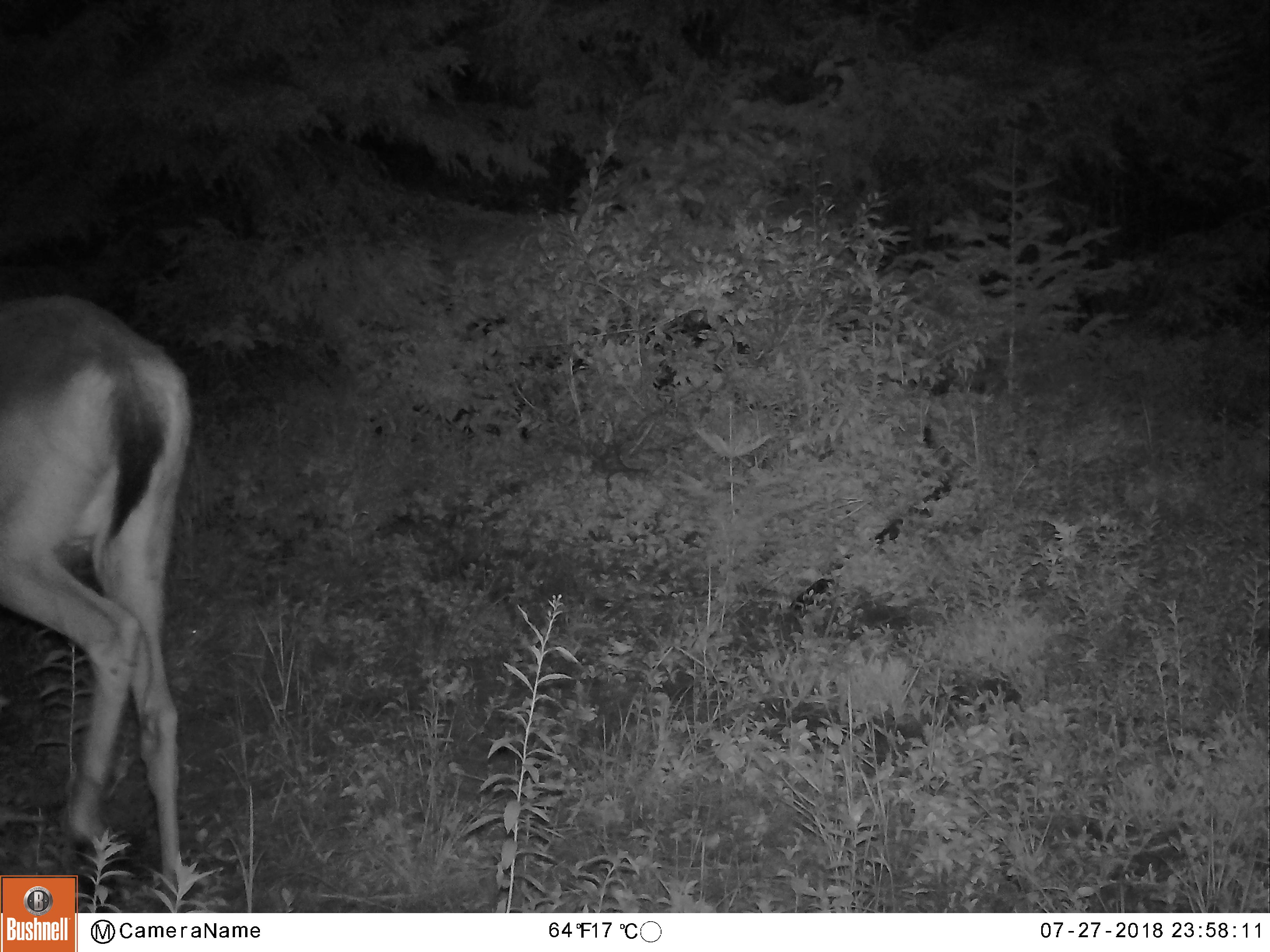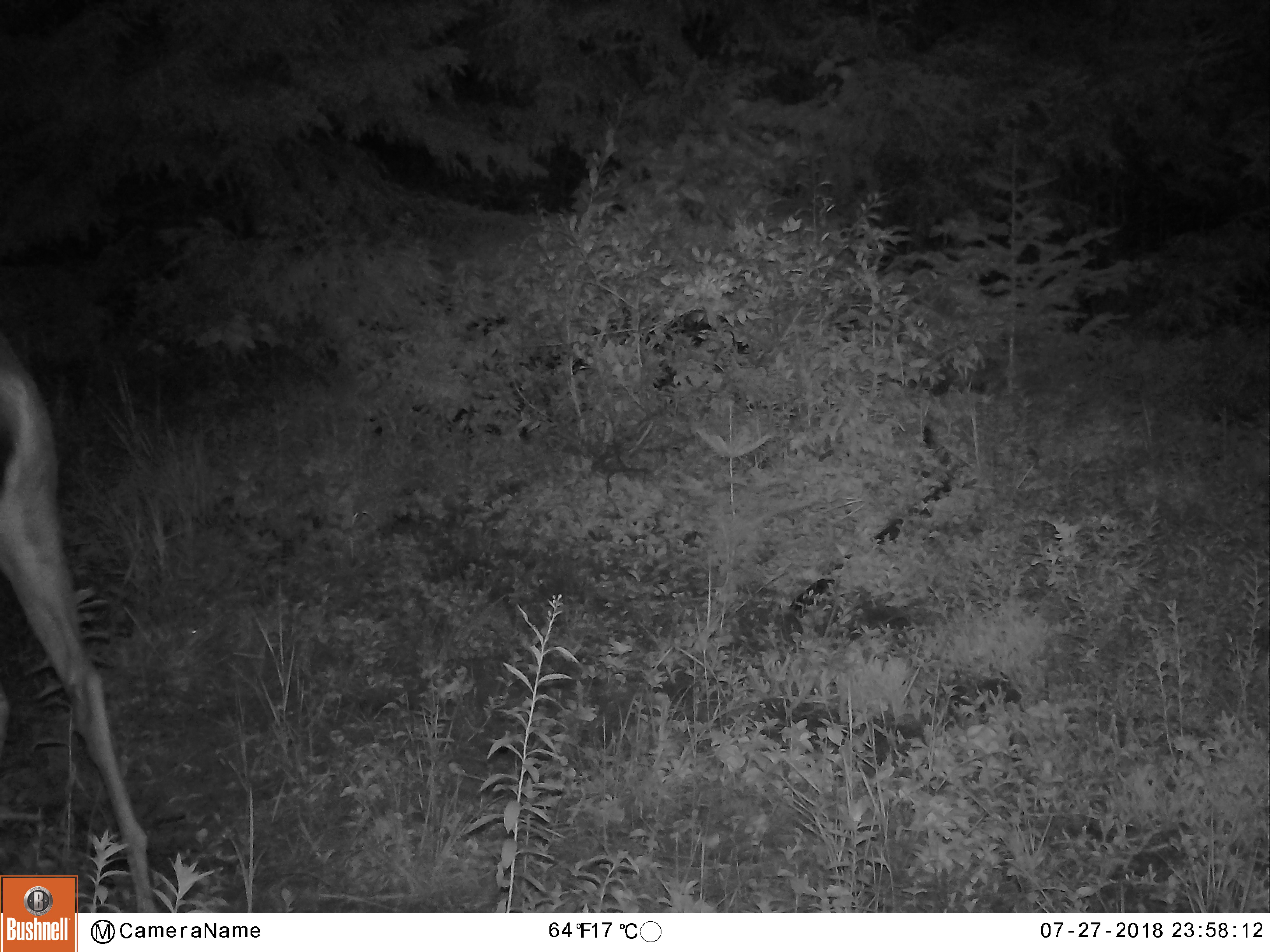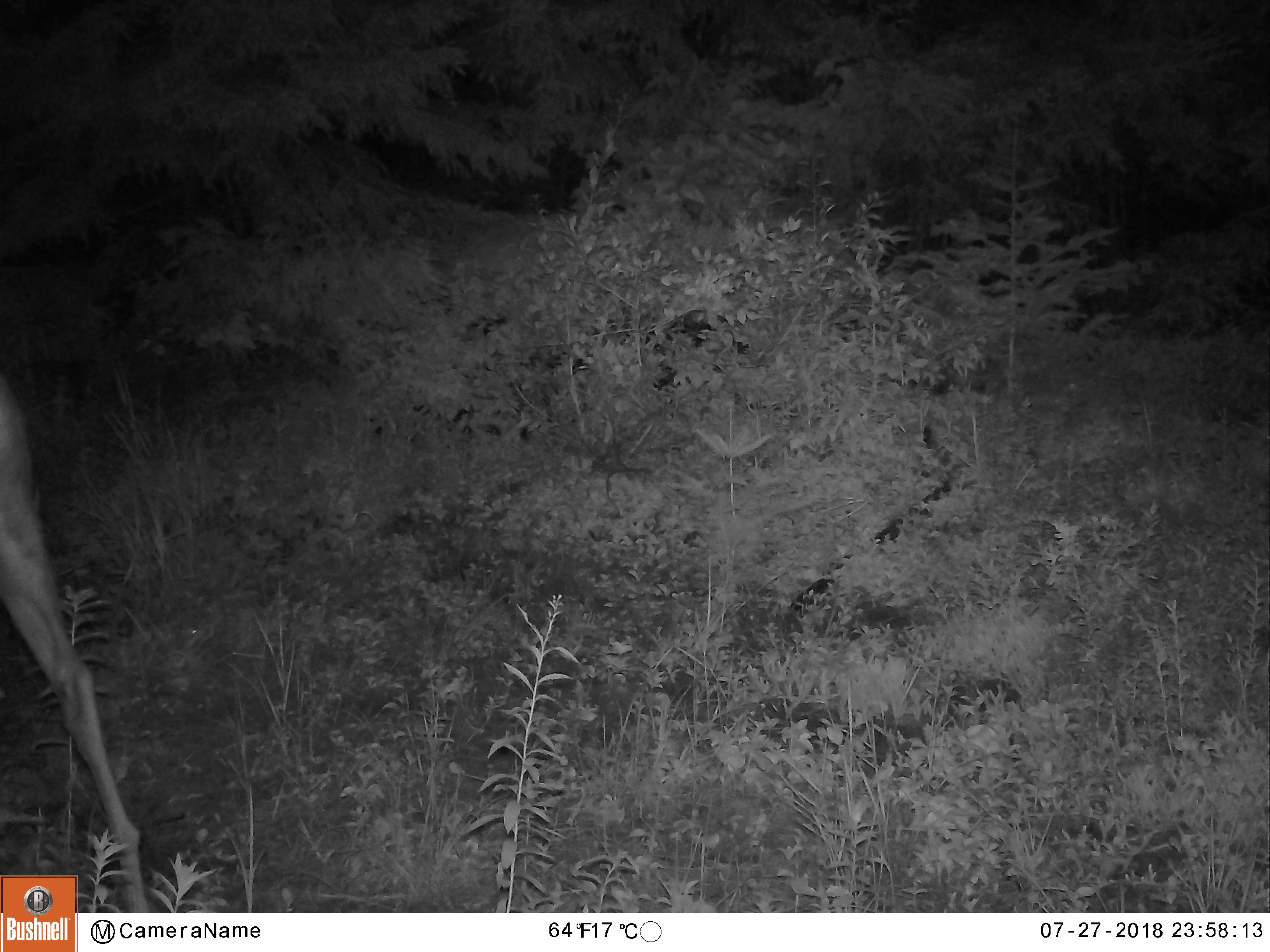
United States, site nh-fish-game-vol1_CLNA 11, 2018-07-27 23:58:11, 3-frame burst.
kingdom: Animalia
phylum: Chordata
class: Mammalia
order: Artiodactyla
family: Cervidae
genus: Odocoileus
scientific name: Odocoileus virginianus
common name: white-tailed deer